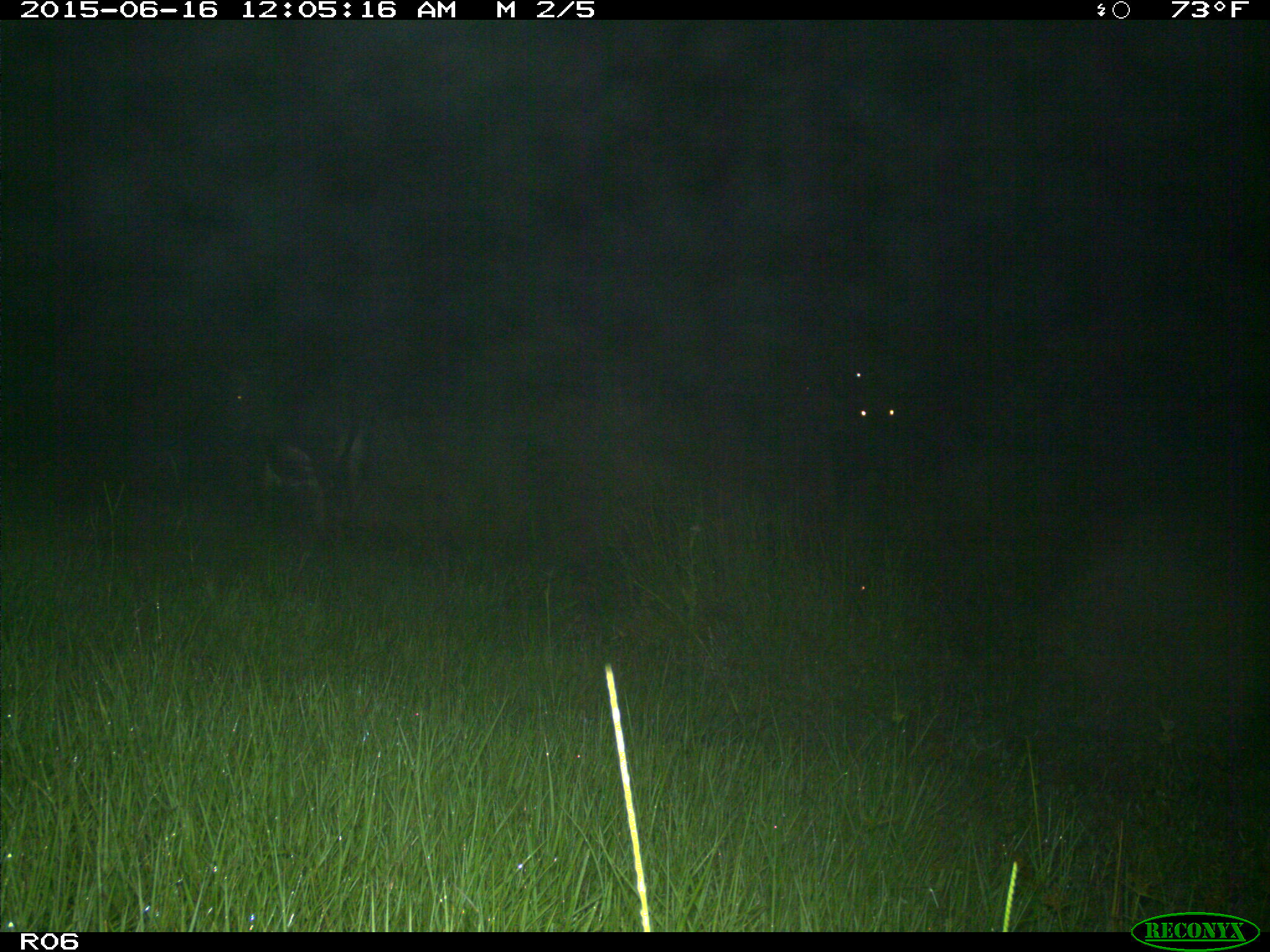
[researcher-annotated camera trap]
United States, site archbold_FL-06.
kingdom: Animalia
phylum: Chordata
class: Mammalia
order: Artiodactyla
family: Bovidae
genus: Bos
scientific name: Bos taurus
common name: domestic cow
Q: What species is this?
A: Bos taurus (domestic cow).